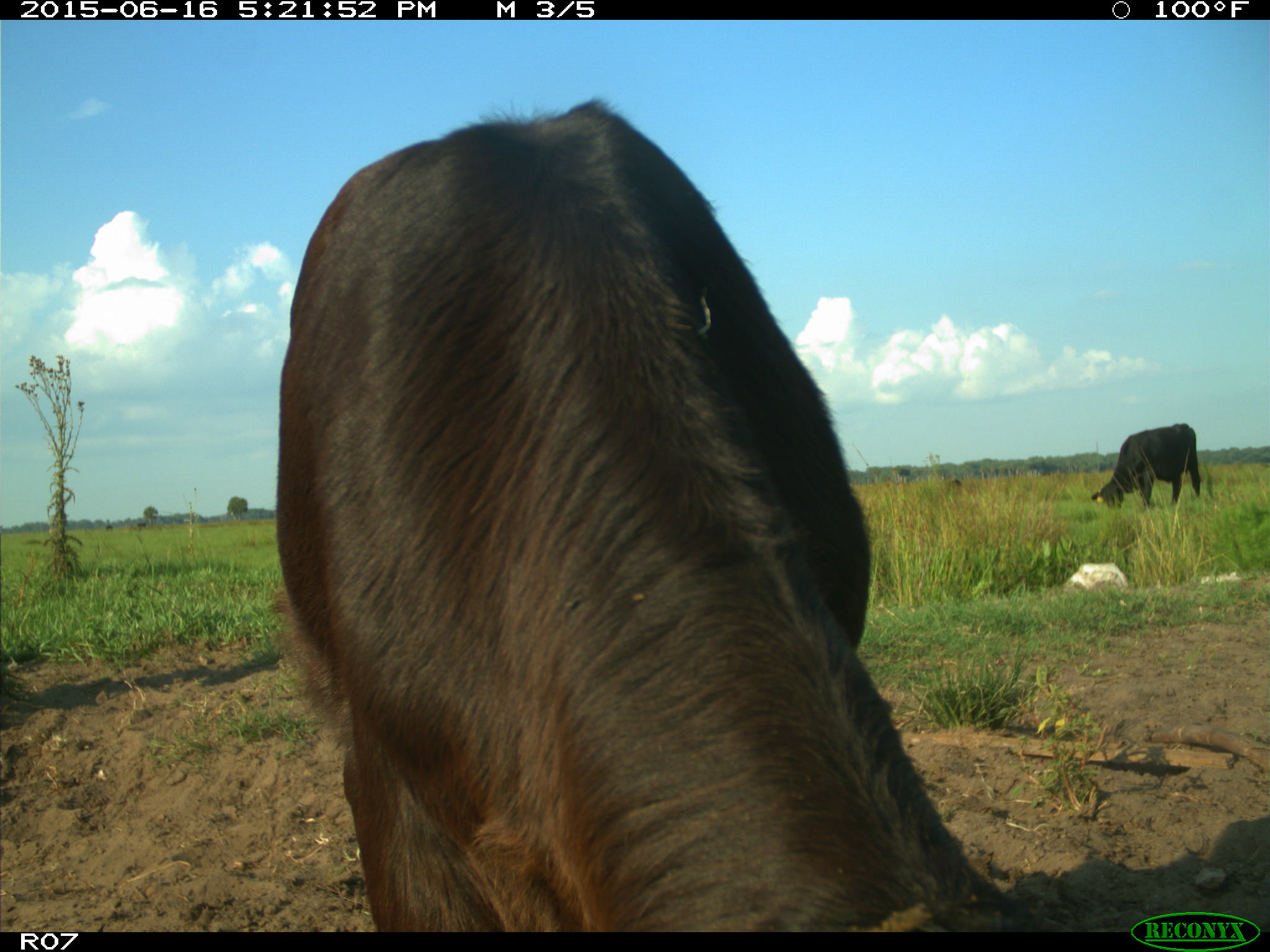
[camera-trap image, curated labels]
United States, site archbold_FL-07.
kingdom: Animalia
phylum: Chordata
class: Mammalia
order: Artiodactyla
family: Bovidae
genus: Bos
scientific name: Bos taurus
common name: domestic cow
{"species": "Bos taurus (domestic cow)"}